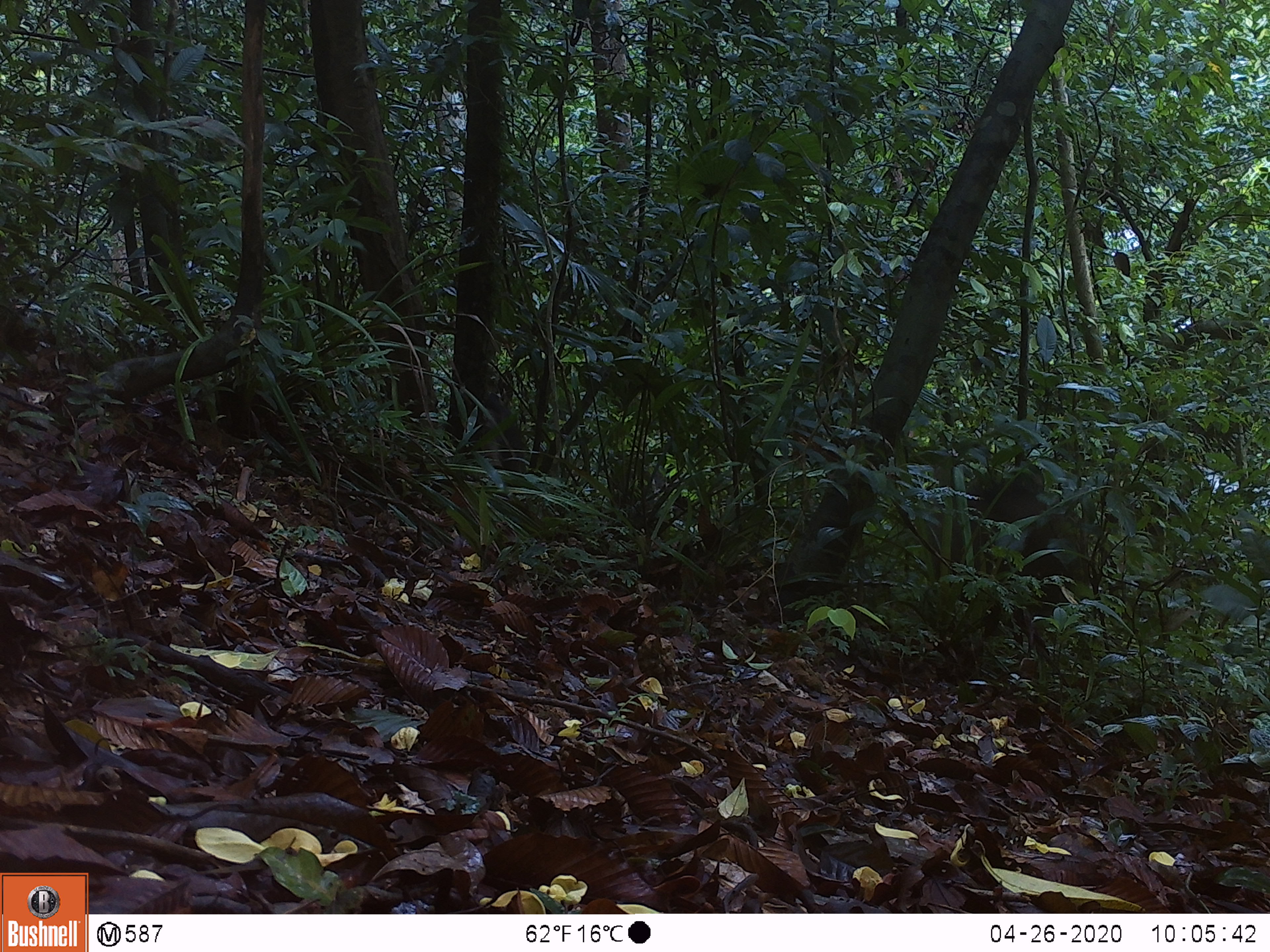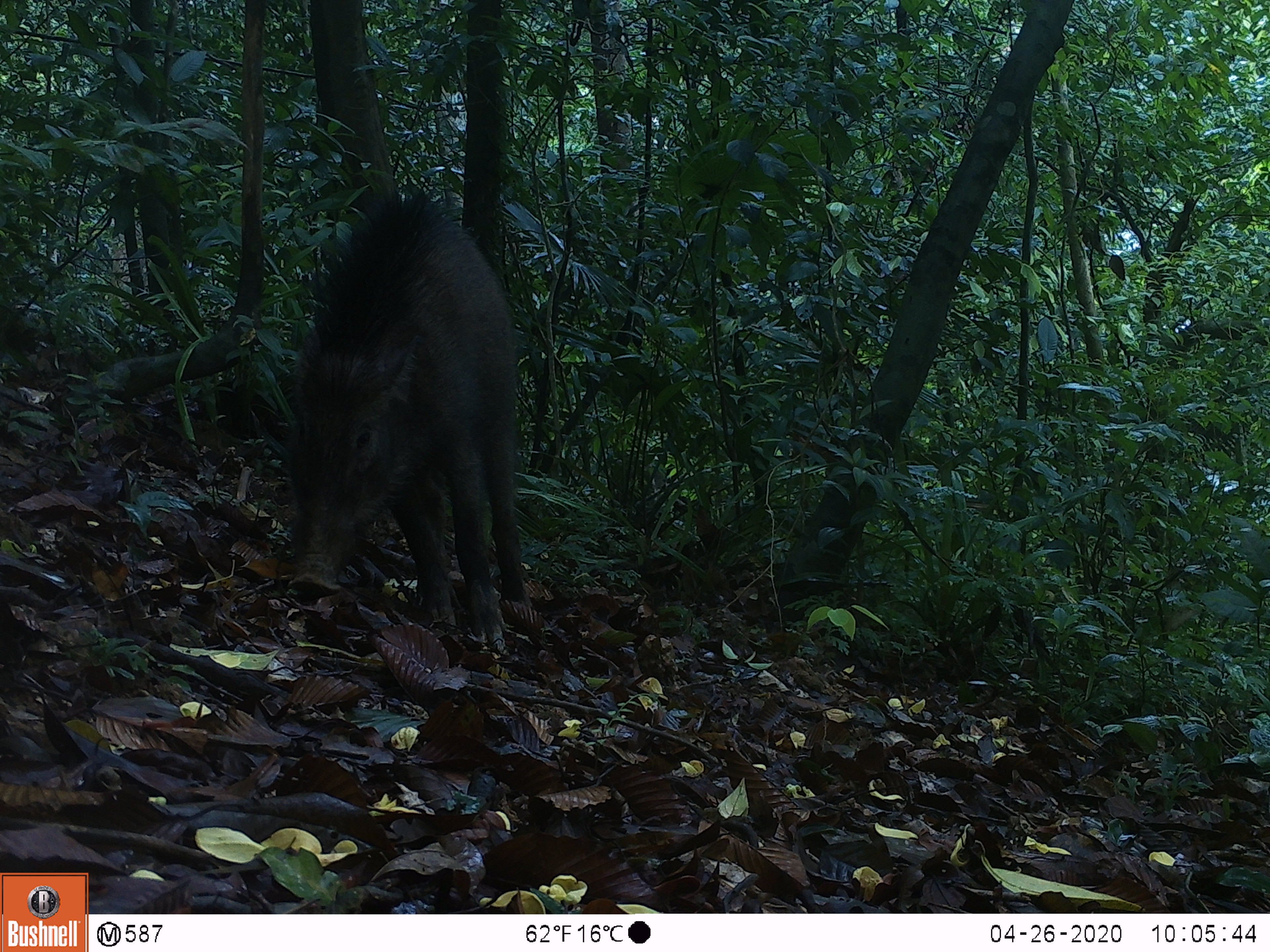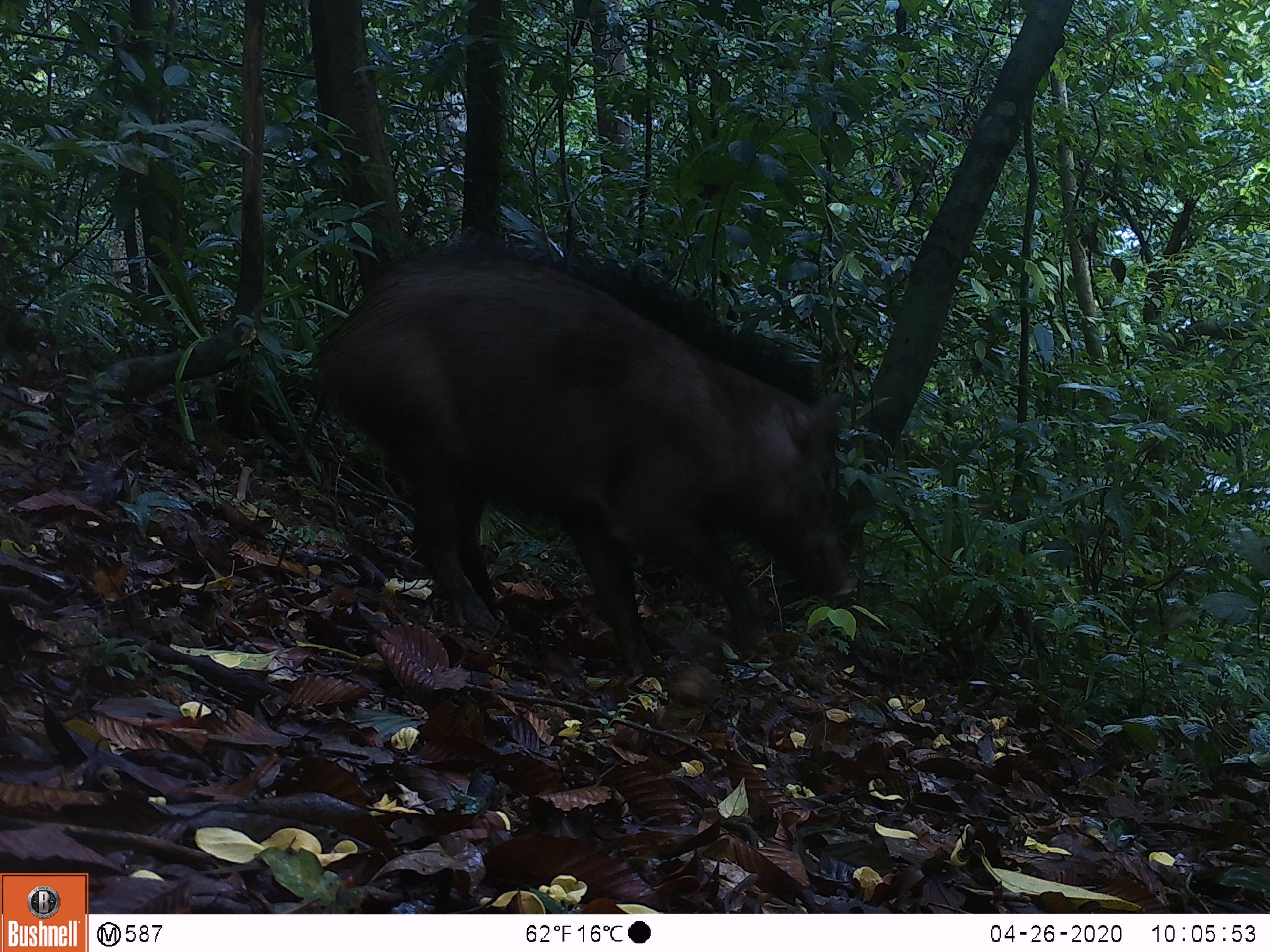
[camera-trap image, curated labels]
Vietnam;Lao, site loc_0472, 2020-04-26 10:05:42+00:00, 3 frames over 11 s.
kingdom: Animalia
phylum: Chordata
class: Mammalia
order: Artiodactyla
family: Suidae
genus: Sus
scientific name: Sus scrofa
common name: eurasian wild pig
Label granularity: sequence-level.